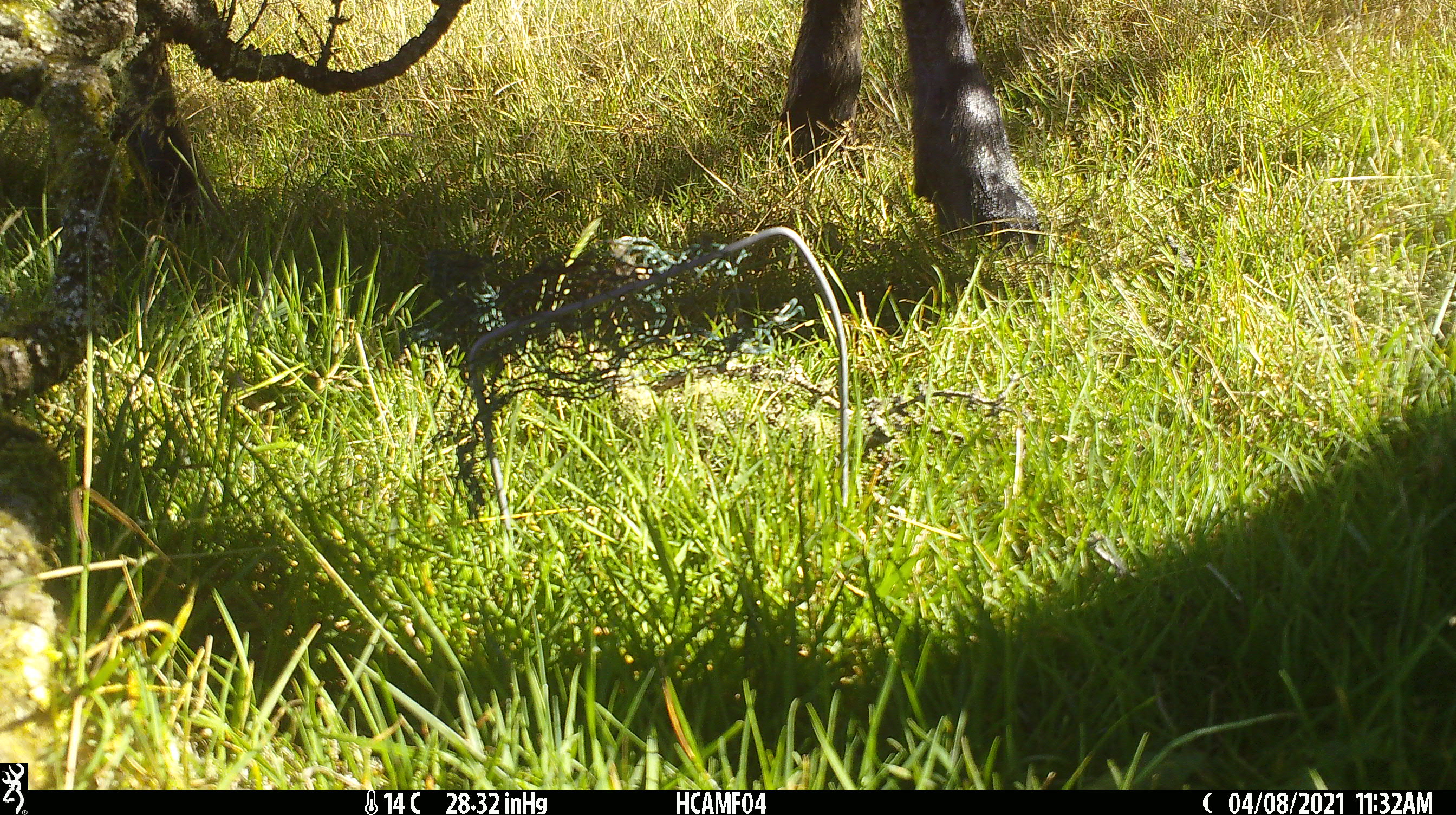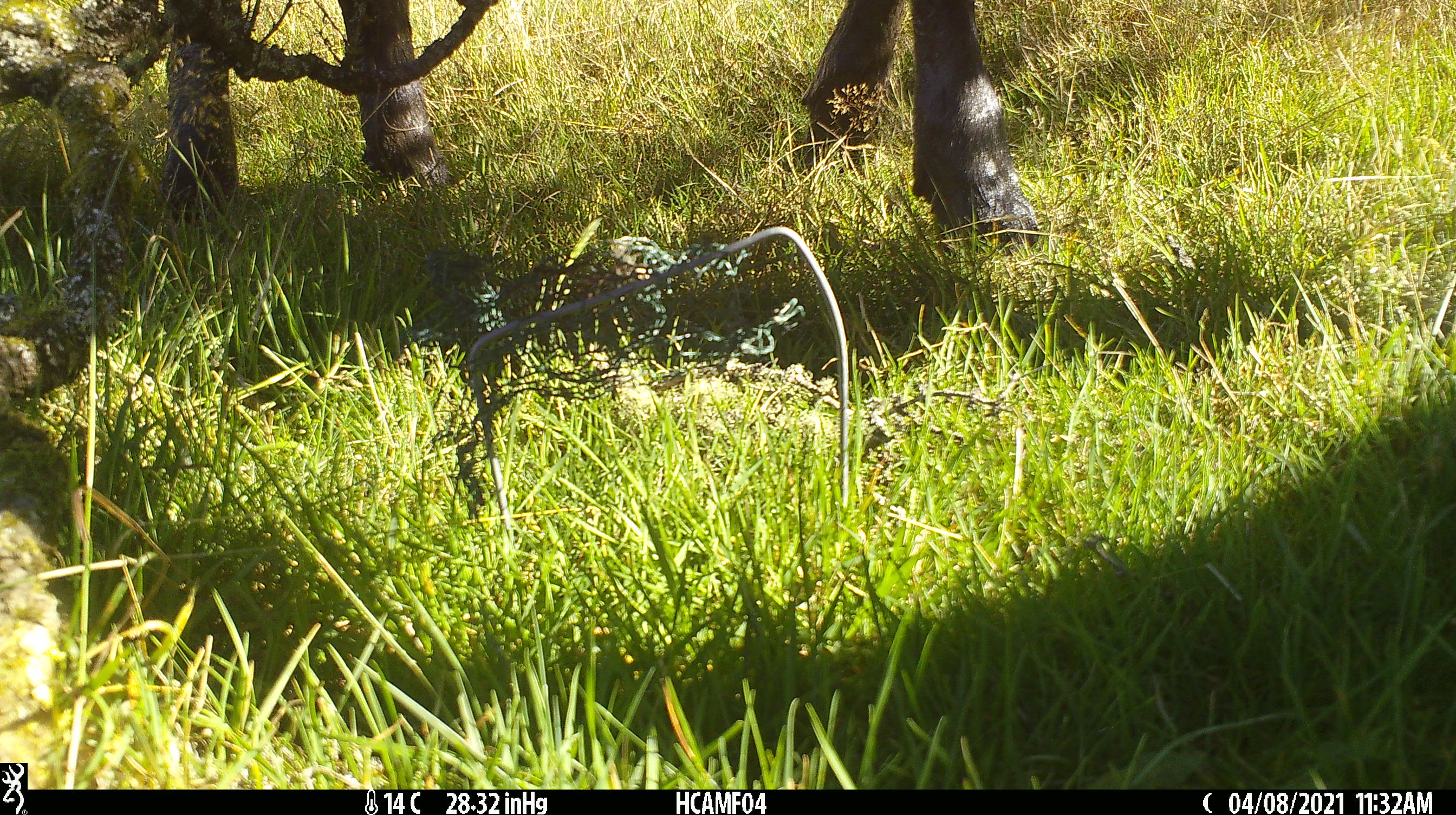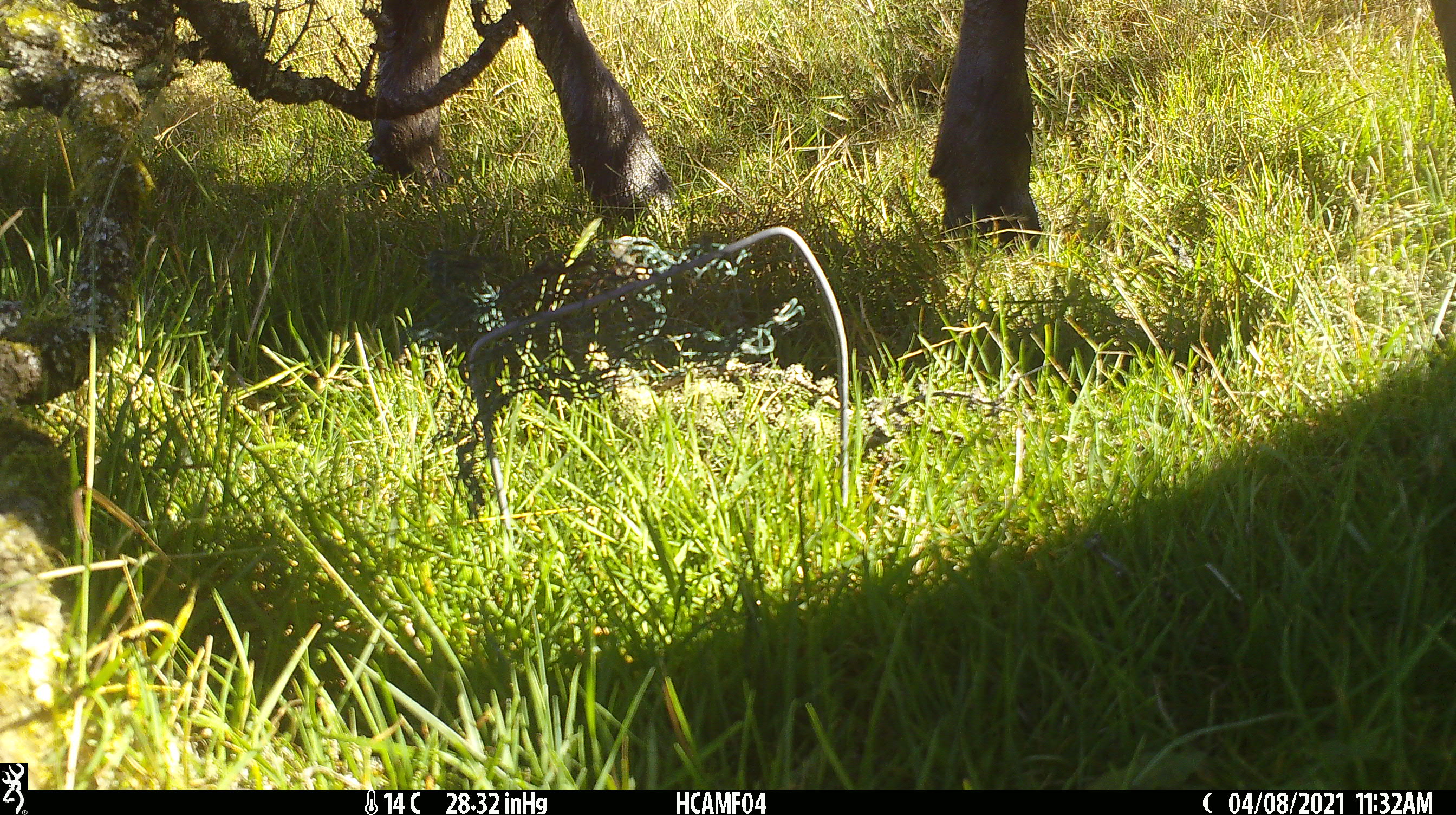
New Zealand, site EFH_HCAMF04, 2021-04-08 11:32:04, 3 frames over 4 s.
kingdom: Animalia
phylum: Chordata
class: Mammalia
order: Artiodactyla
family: Bovidae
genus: Bos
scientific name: Bos taurus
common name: domestic cow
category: cow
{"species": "cow (domestic cow) (Bos taurus)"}